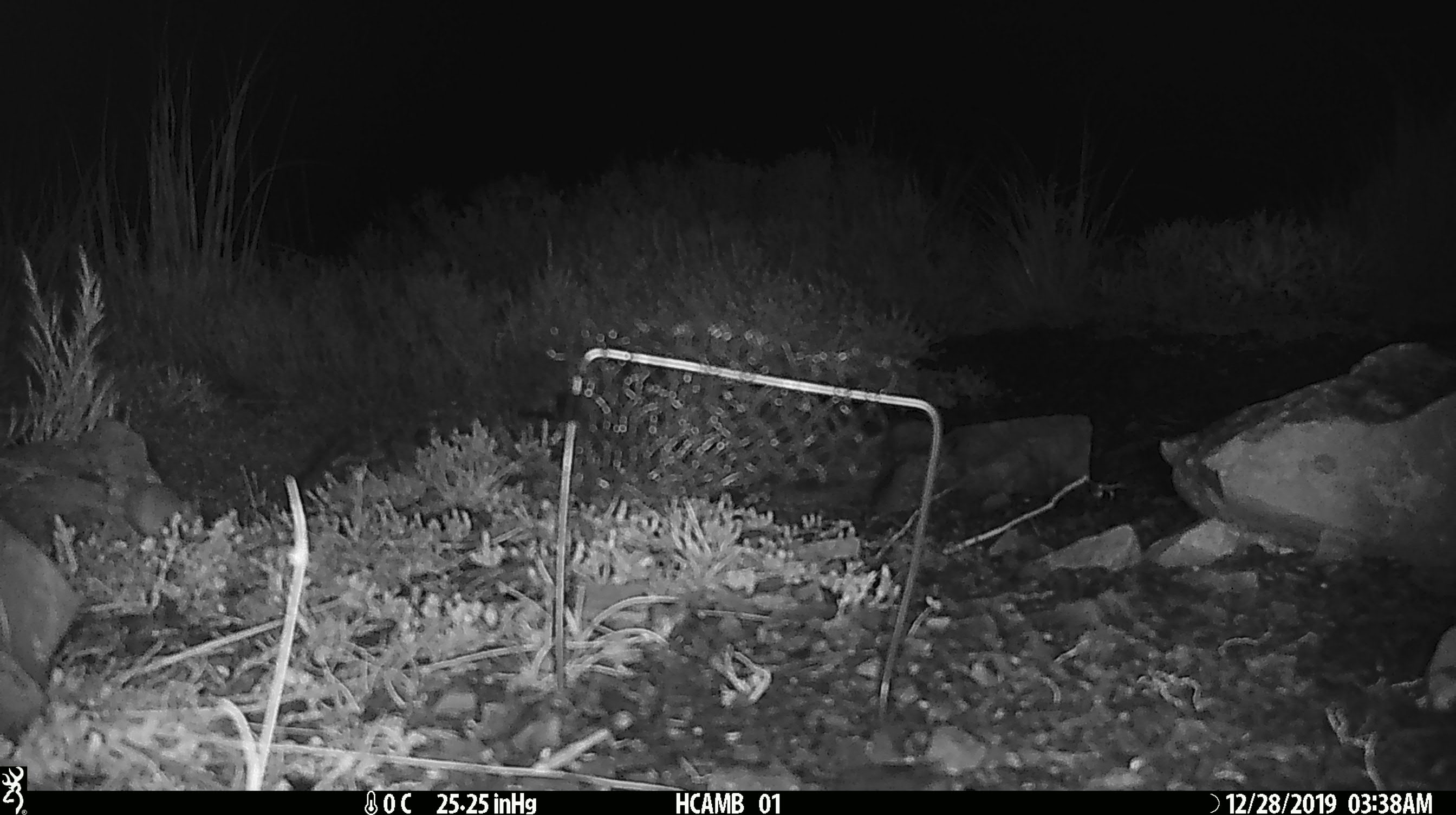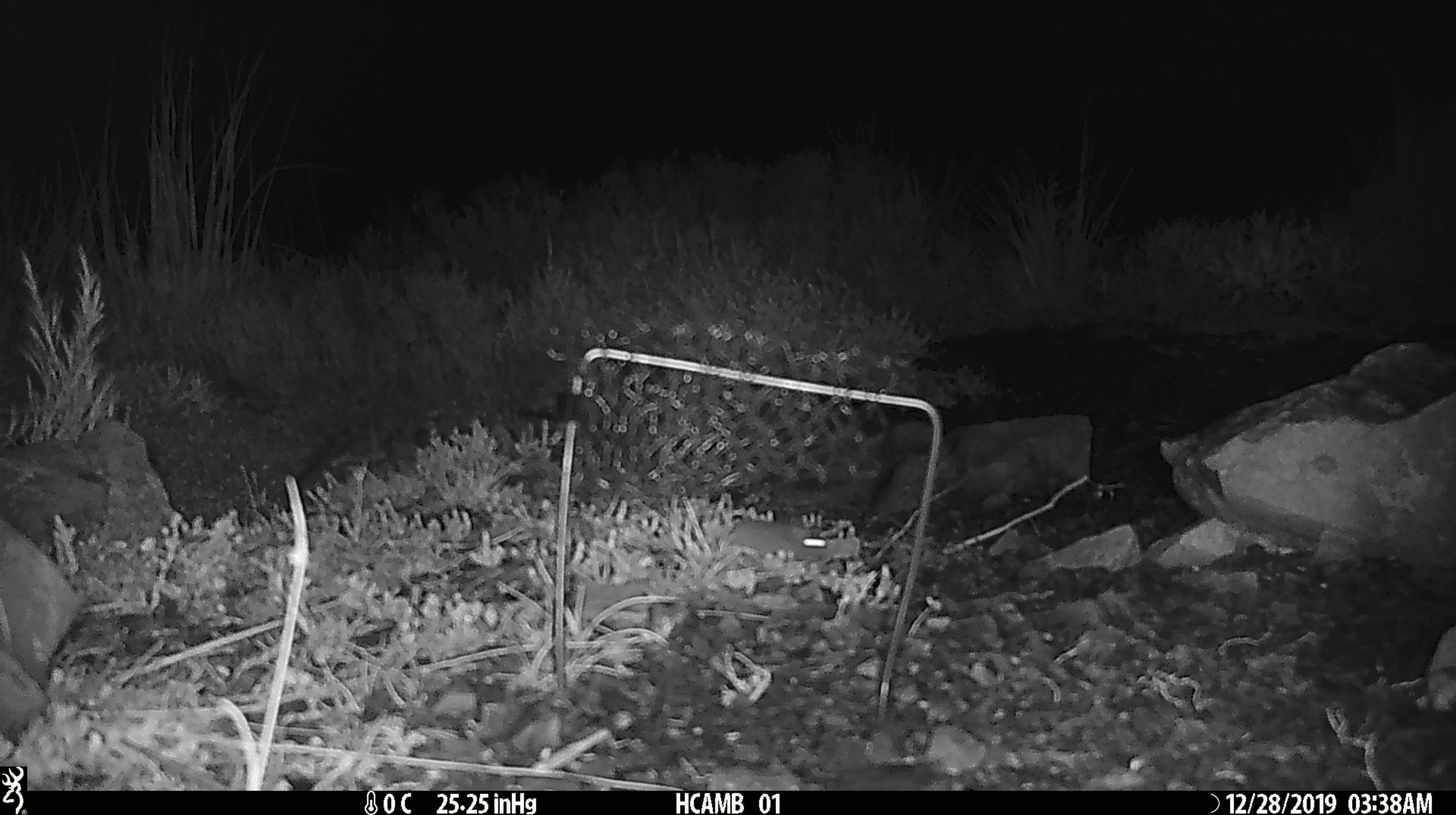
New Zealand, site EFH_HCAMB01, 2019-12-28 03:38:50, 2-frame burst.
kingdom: Animalia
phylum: Chordata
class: Mammalia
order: Rodentia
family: Muridae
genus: Mus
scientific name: Mus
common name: mouse